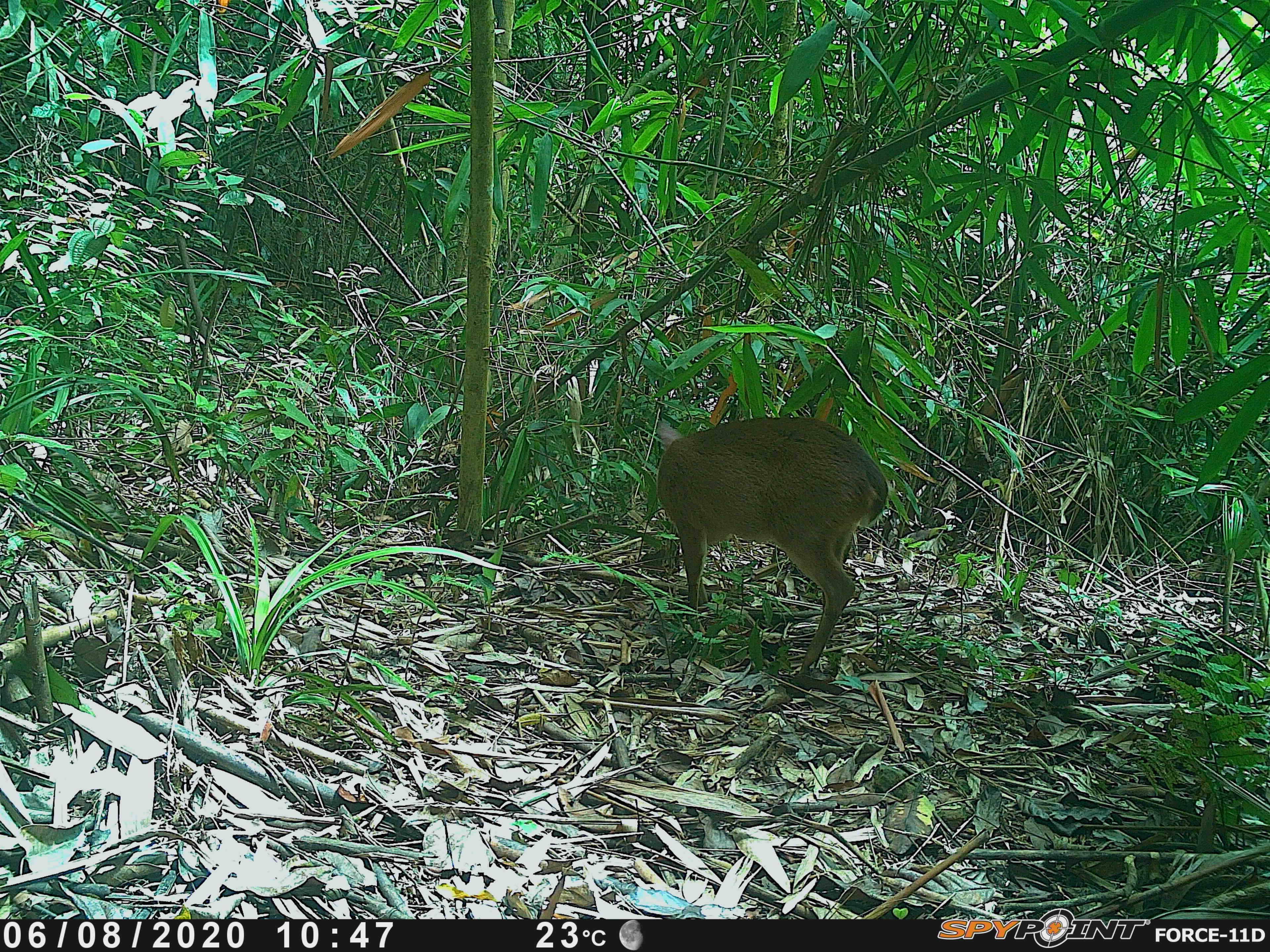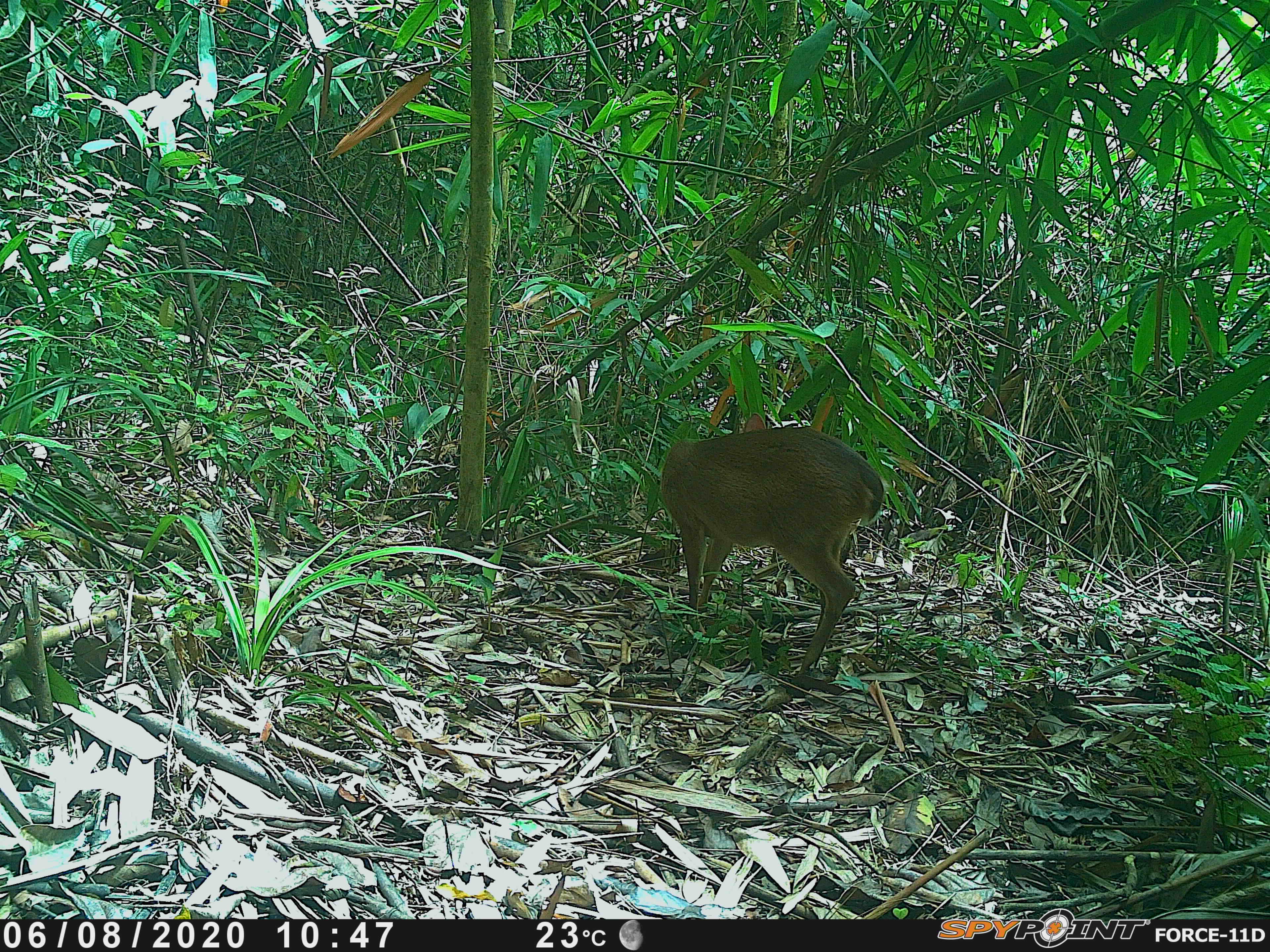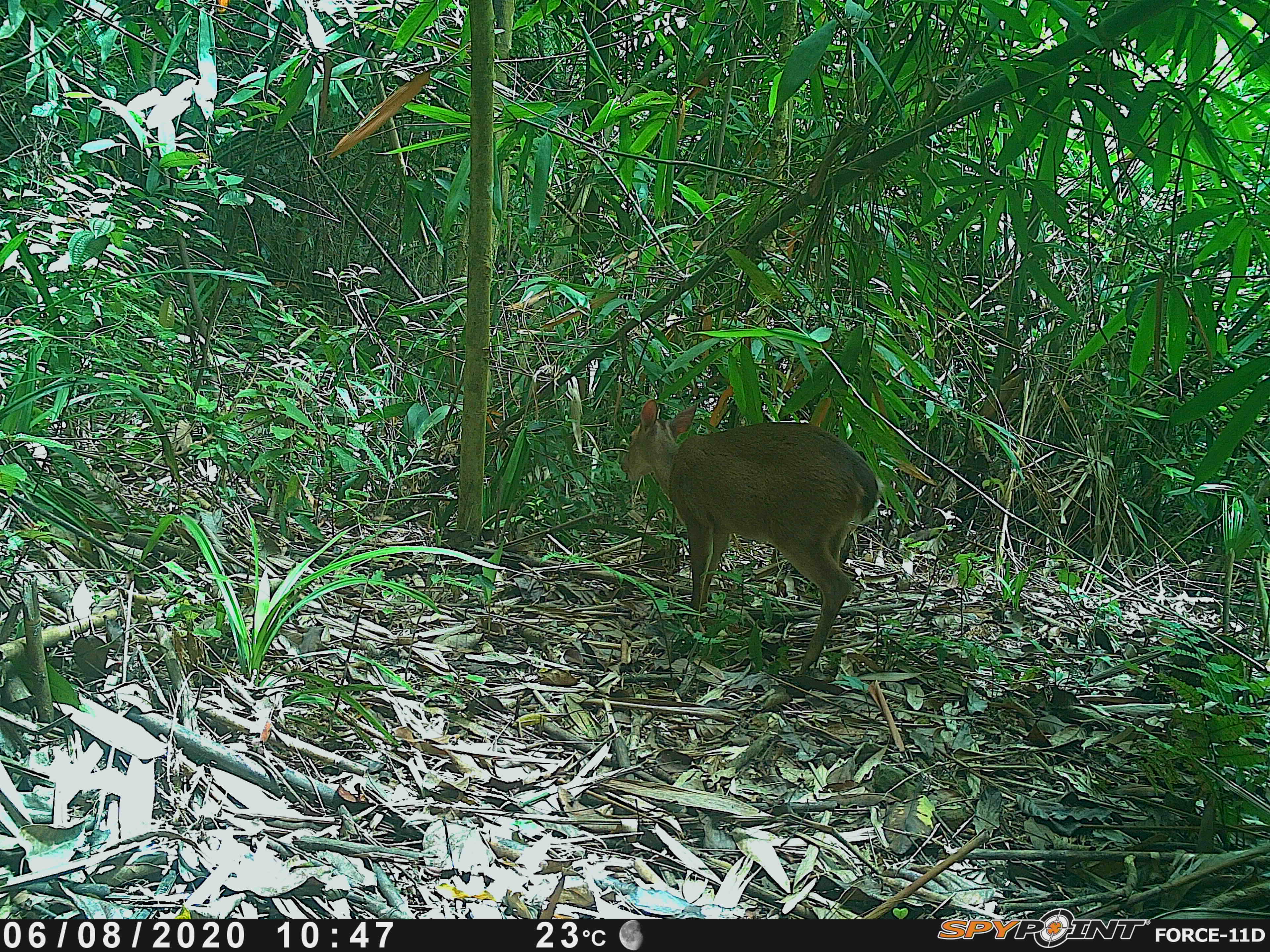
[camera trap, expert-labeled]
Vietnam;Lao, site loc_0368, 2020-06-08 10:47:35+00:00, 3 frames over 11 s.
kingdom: Animalia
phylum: Chordata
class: Mammalia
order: Artiodactyla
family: Cervidae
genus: Muntiacus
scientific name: Muntiacus vuquangensis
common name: large-antlered muntjac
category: large antlered muntjac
Large antlered muntjac (large-antlered muntjac) (Muntiacus vuquangensis). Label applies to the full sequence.